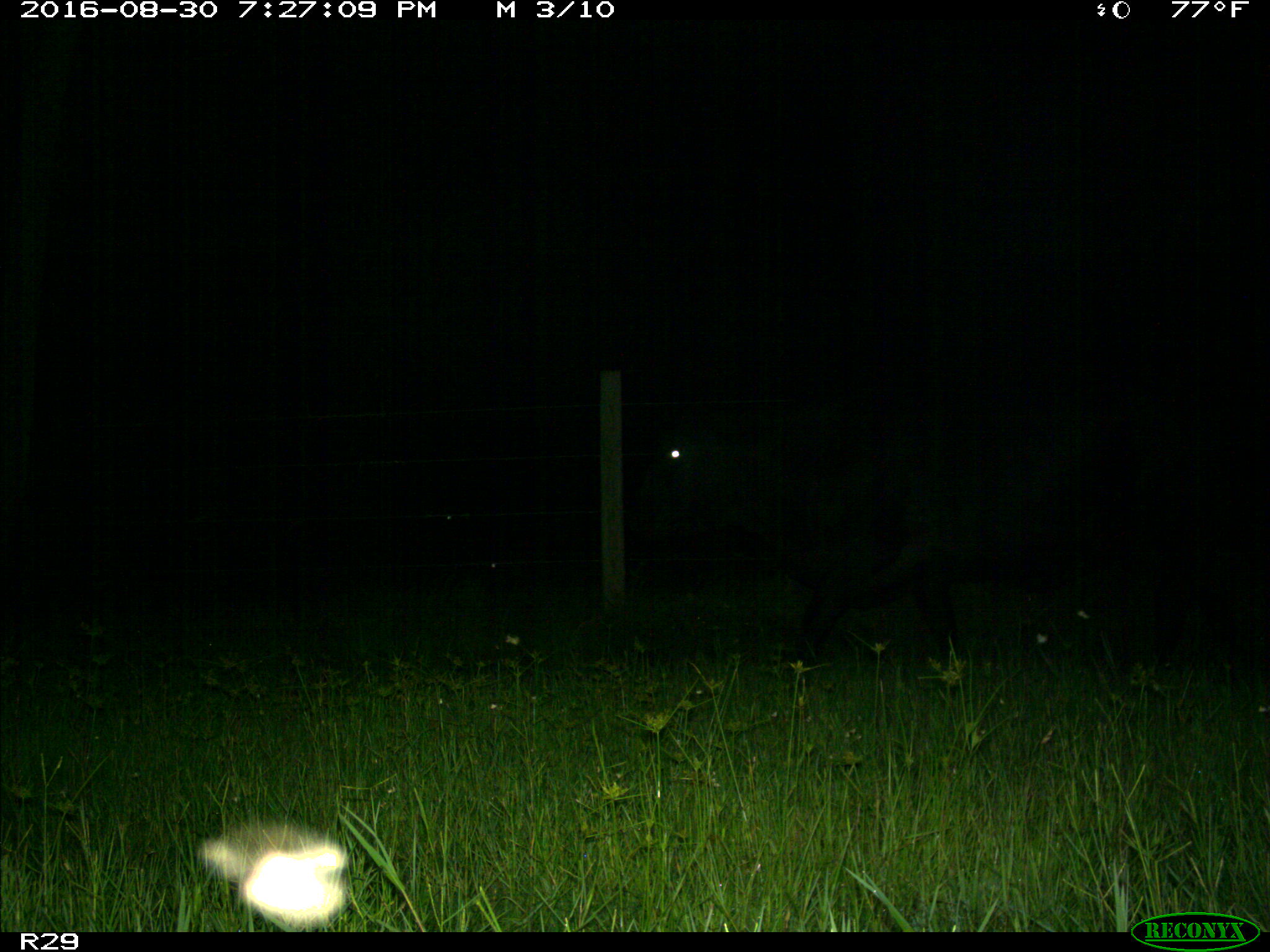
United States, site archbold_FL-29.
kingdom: Animalia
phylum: Chordata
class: Mammalia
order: Artiodactyla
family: Bovidae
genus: Bos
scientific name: Bos taurus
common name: domestic cow